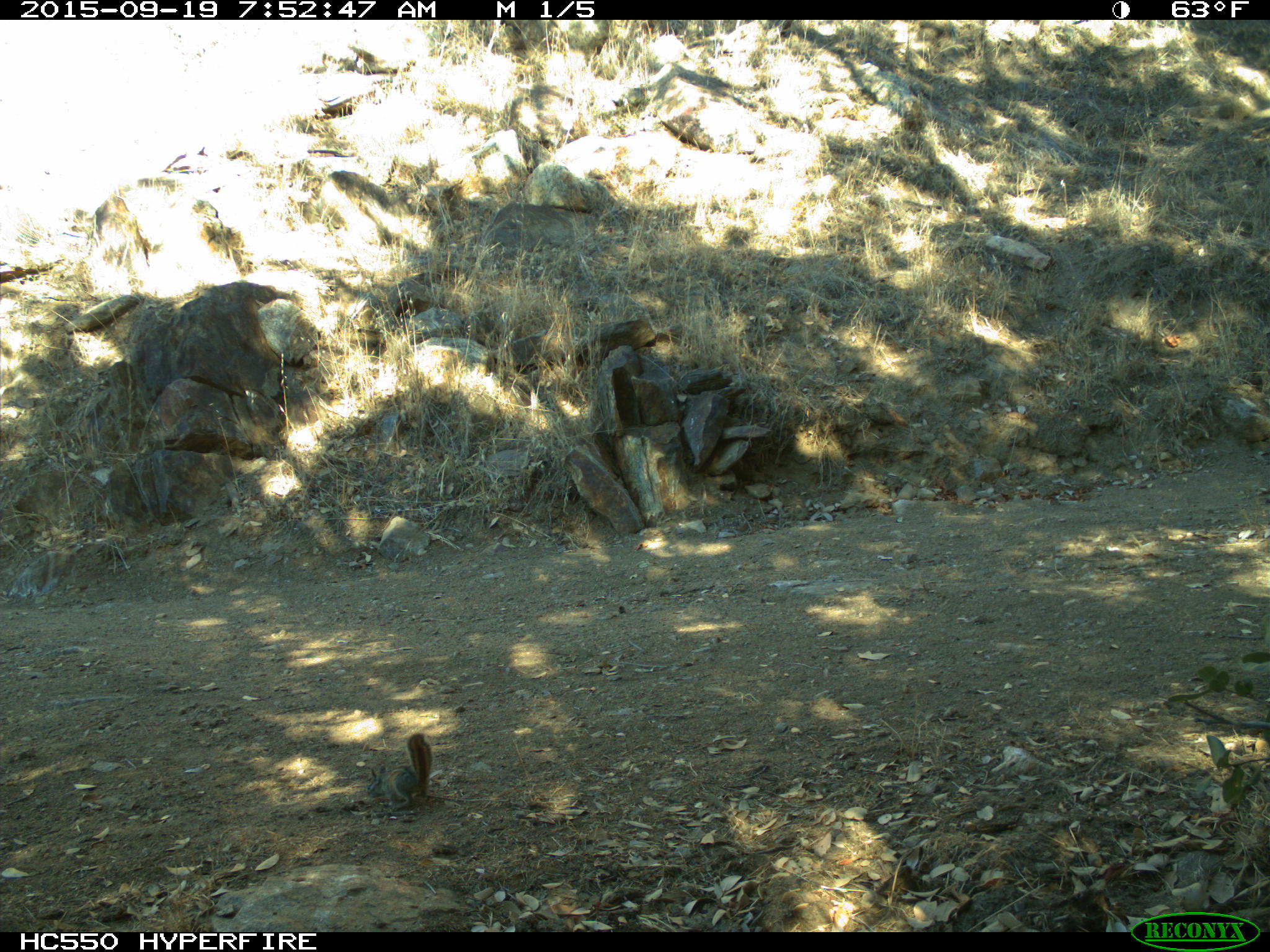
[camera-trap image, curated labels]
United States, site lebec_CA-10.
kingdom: Animalia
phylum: Chordata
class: Mammalia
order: Rodentia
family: Sciuridae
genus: Tamias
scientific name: Tamias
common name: chipmunk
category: unidentified chipmunk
Unidentified chipmunk (chipmunk) (Tamias).